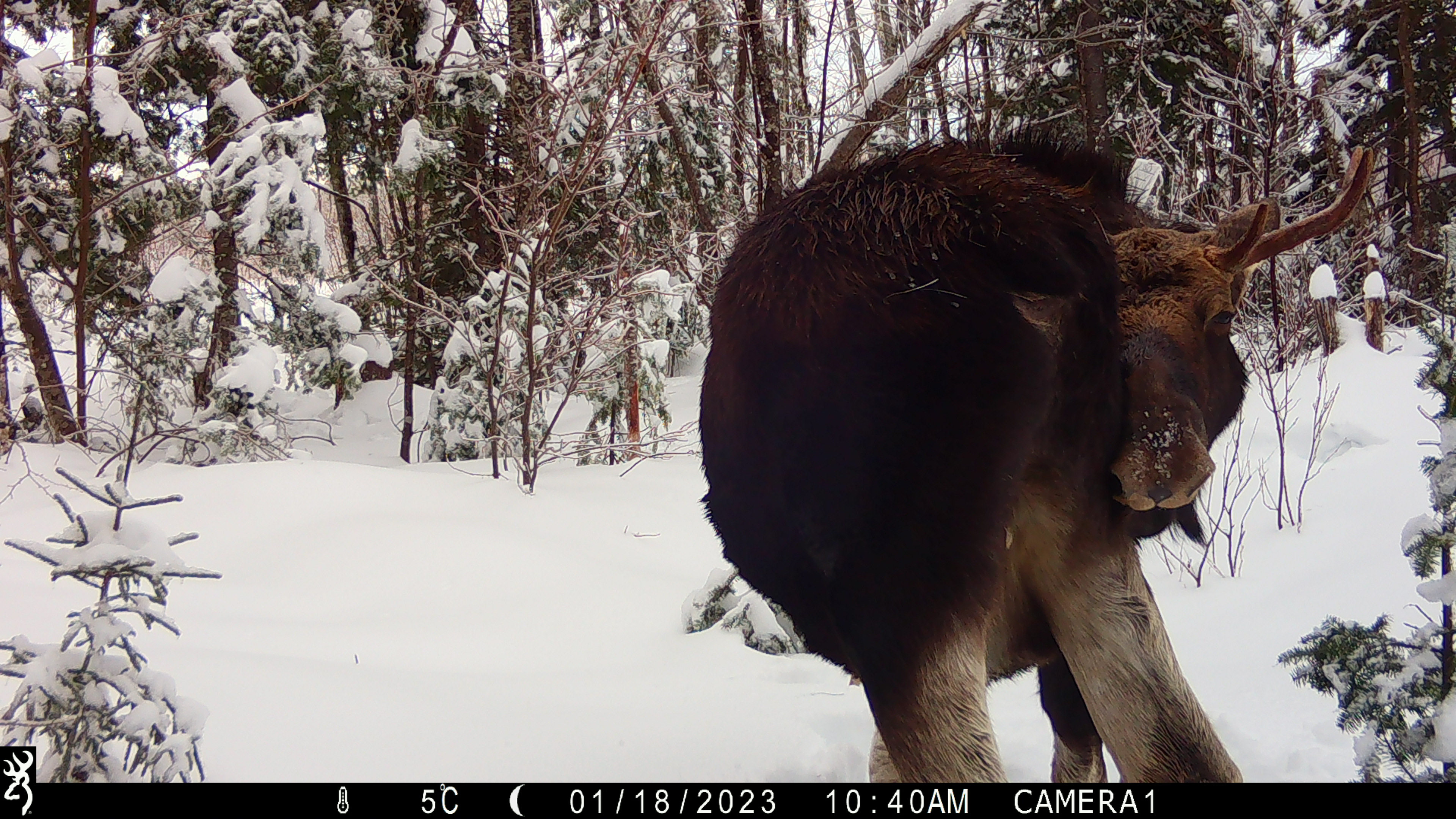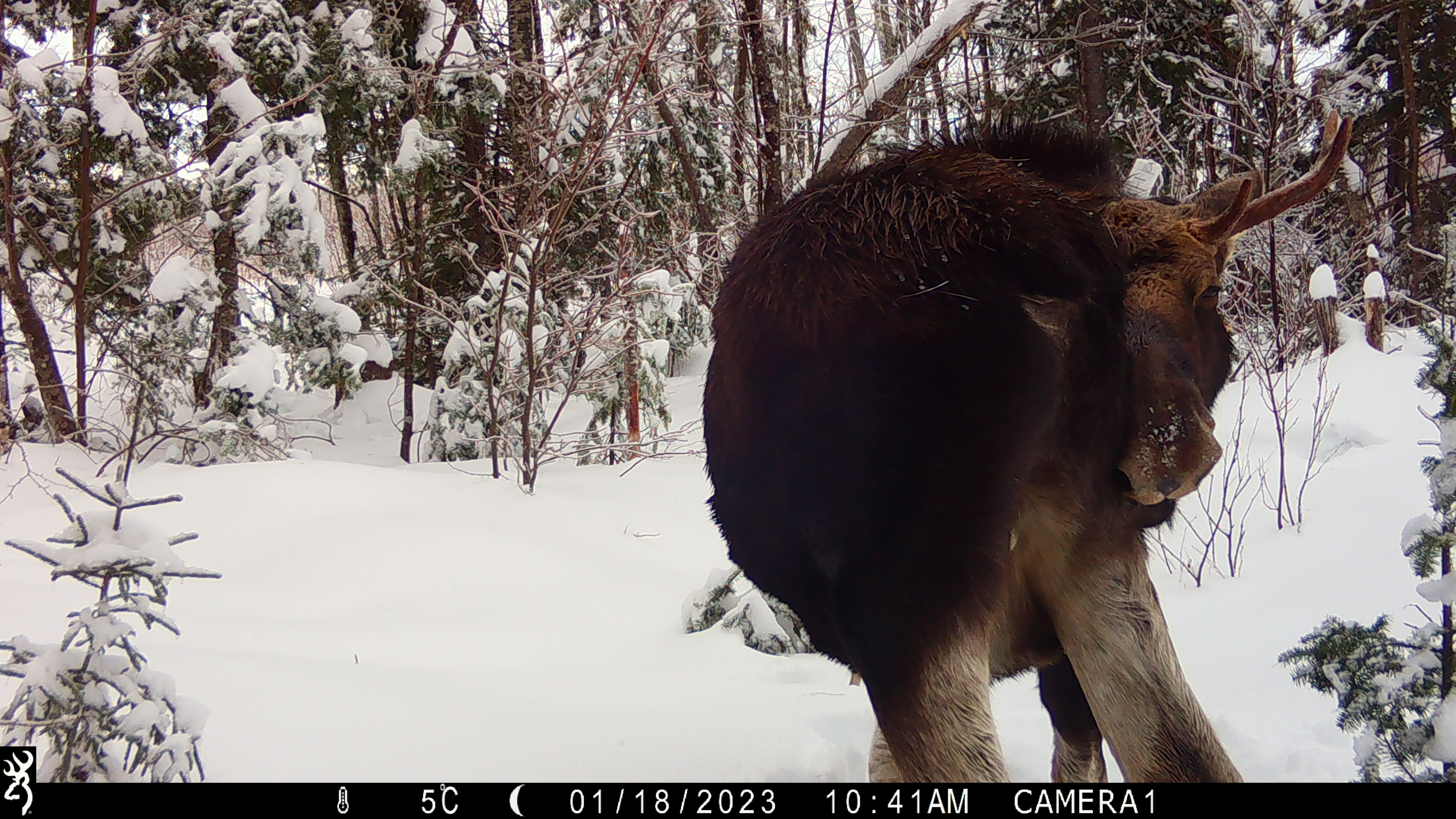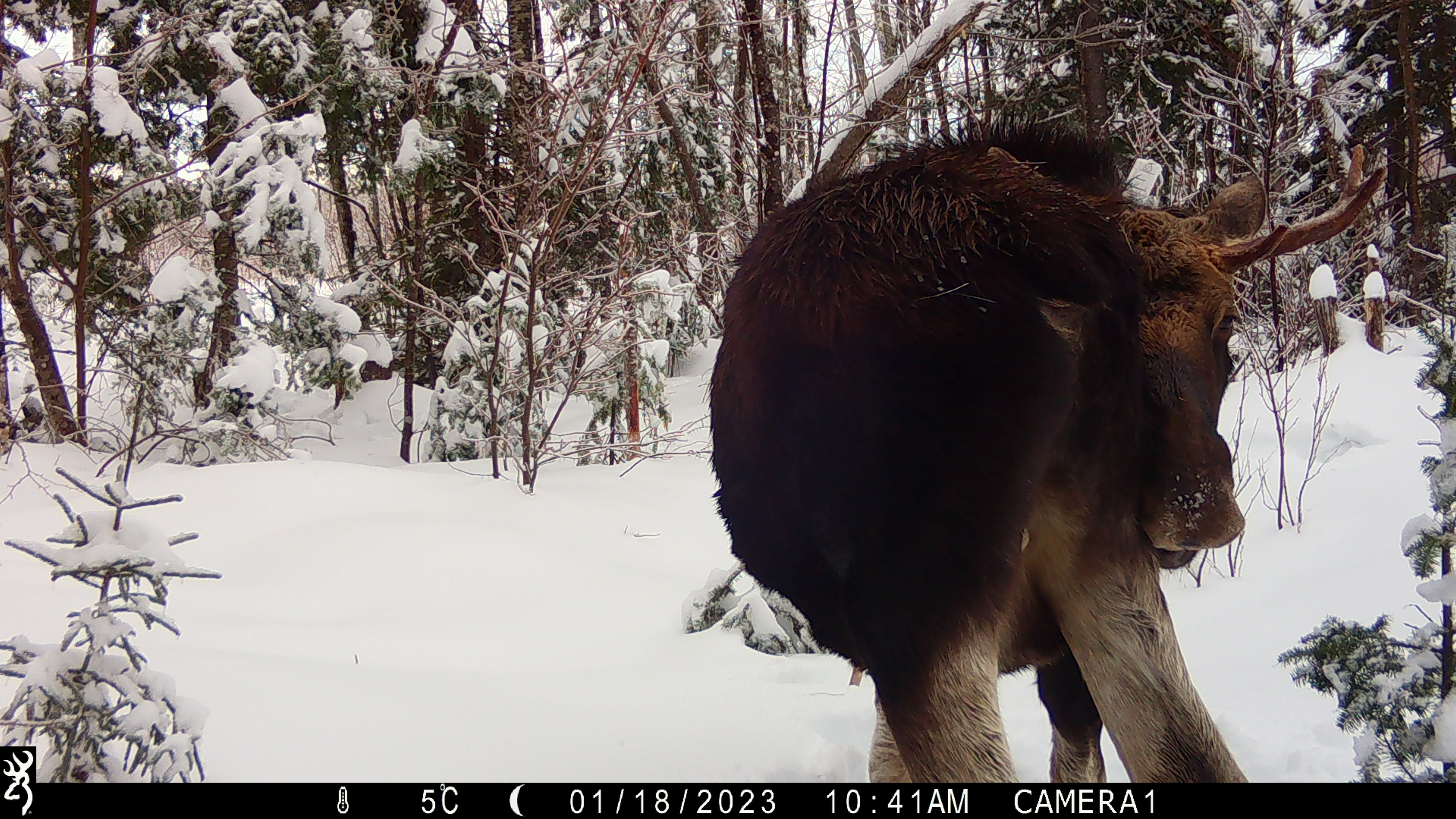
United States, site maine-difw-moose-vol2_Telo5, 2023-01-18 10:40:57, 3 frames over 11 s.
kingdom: Animalia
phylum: Chordata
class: Mammalia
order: Artiodactyla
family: Cervidae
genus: Alces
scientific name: Alces alces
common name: moose